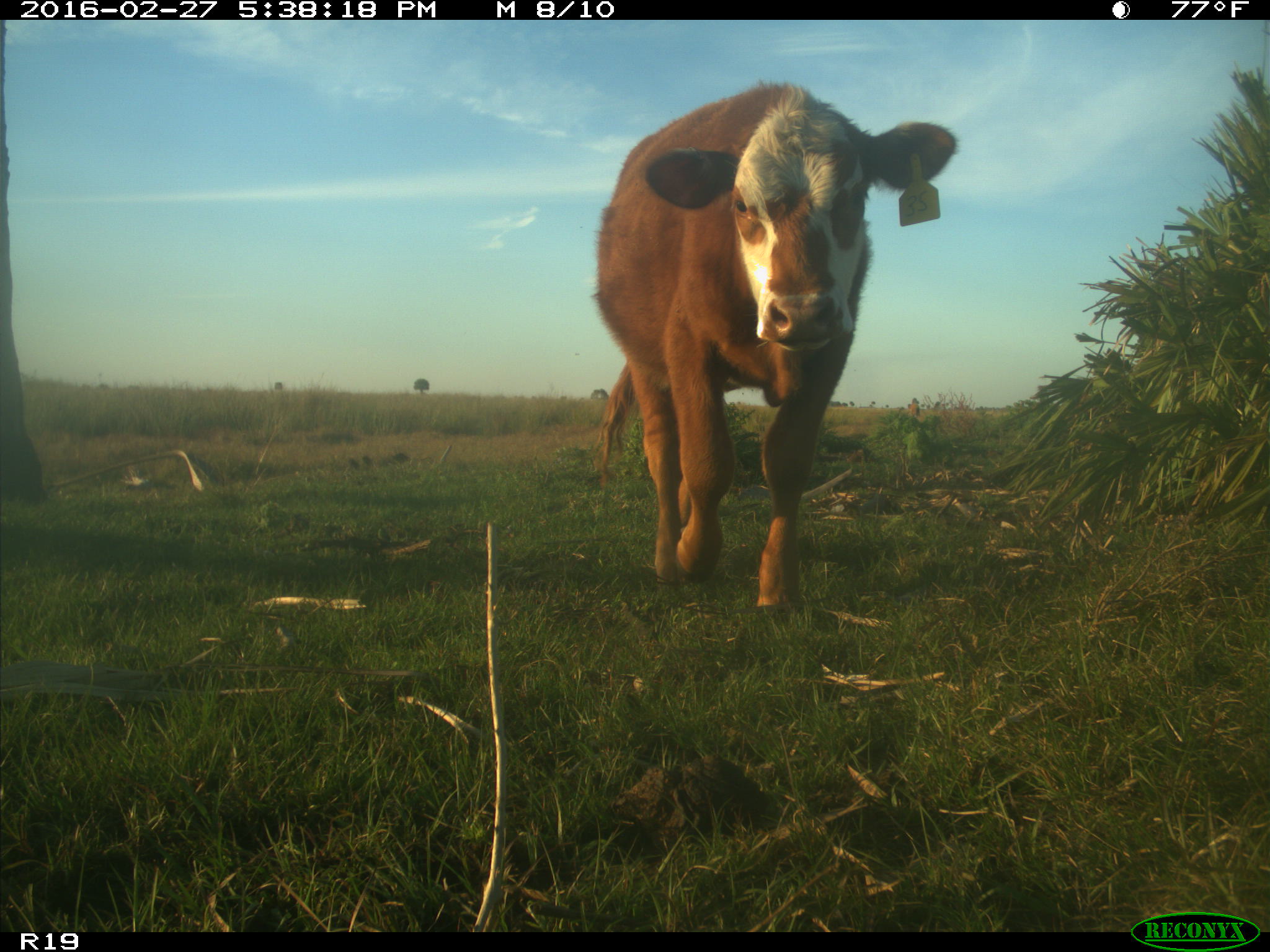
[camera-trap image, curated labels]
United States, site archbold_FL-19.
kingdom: Animalia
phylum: Chordata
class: Mammalia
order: Artiodactyla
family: Bovidae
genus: Bos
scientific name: Bos taurus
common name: domestic cow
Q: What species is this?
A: Bos taurus (domestic cow).